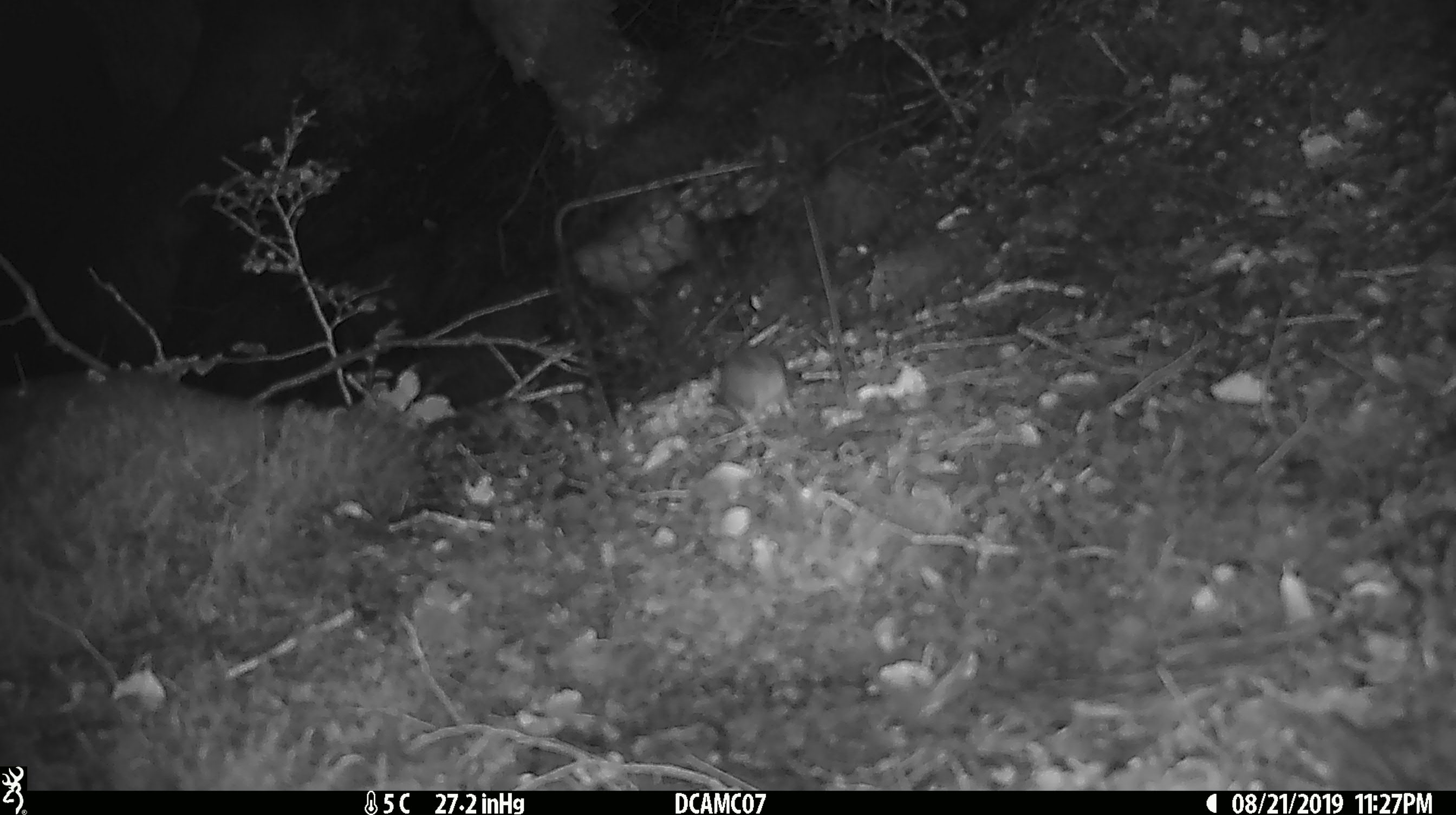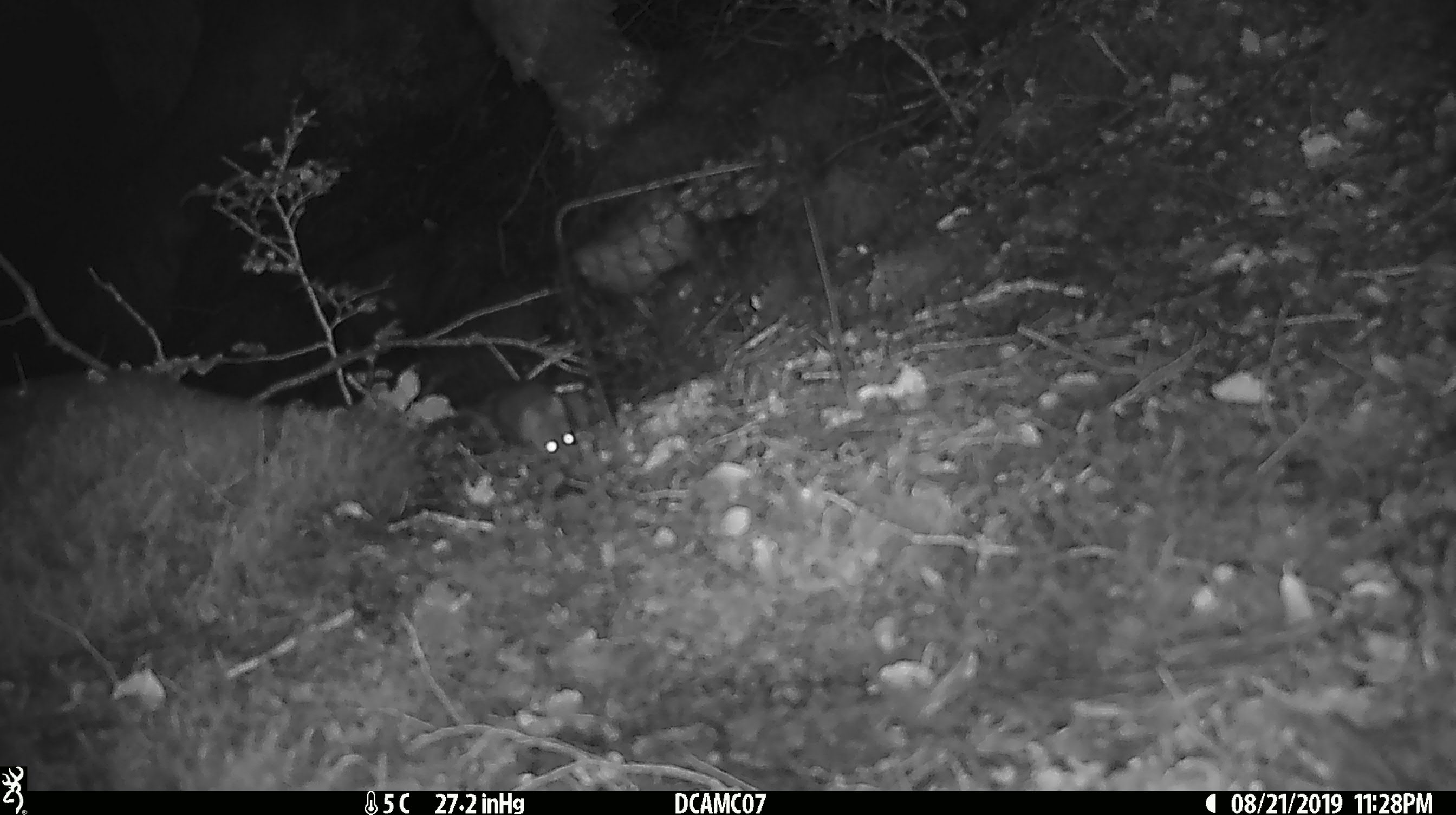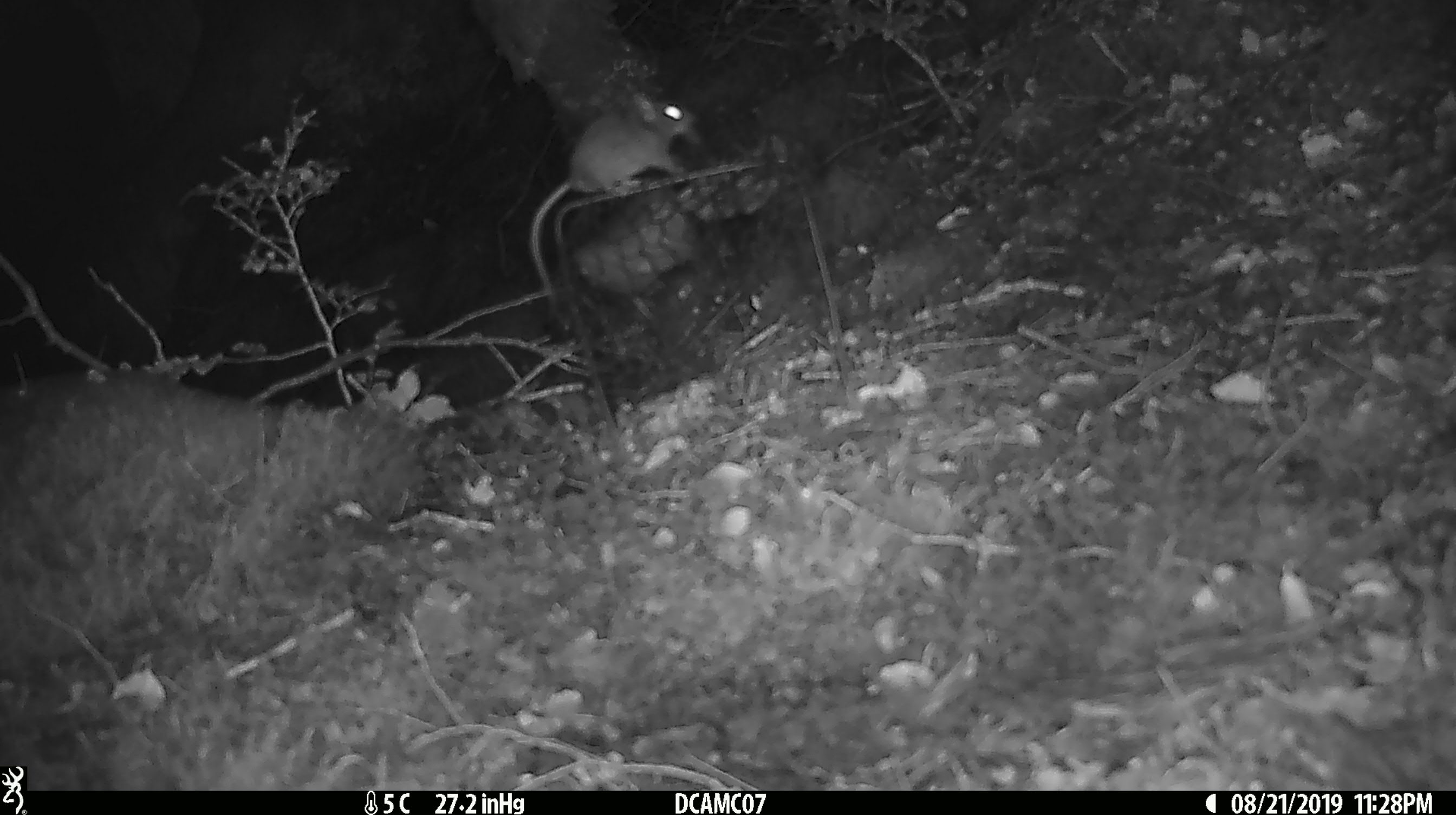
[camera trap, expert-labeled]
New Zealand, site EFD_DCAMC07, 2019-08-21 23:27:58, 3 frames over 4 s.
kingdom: Animalia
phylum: Chordata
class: Mammalia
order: Rodentia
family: Muridae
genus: Mus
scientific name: Mus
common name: mouse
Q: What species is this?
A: Mouse (Mus).